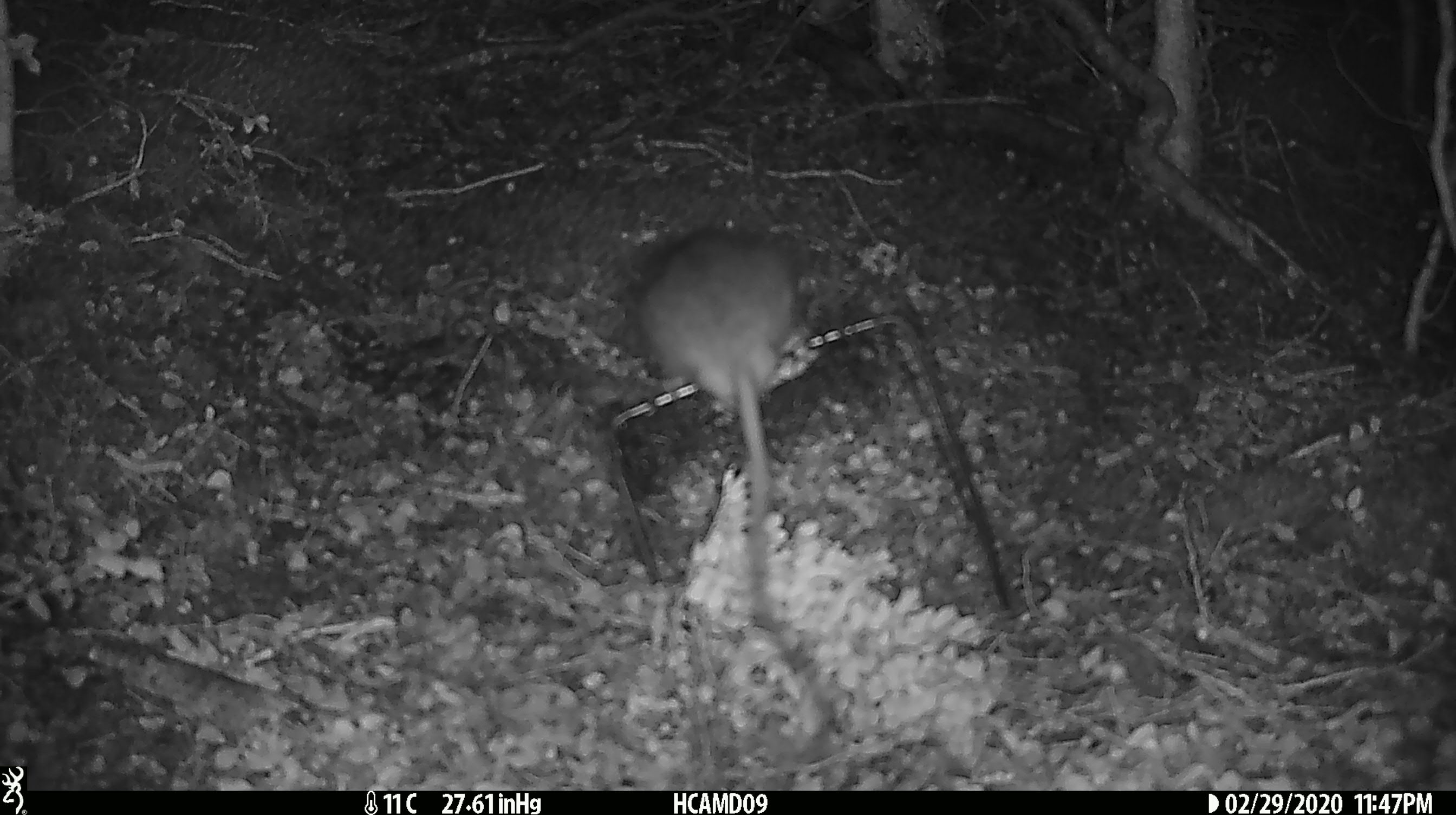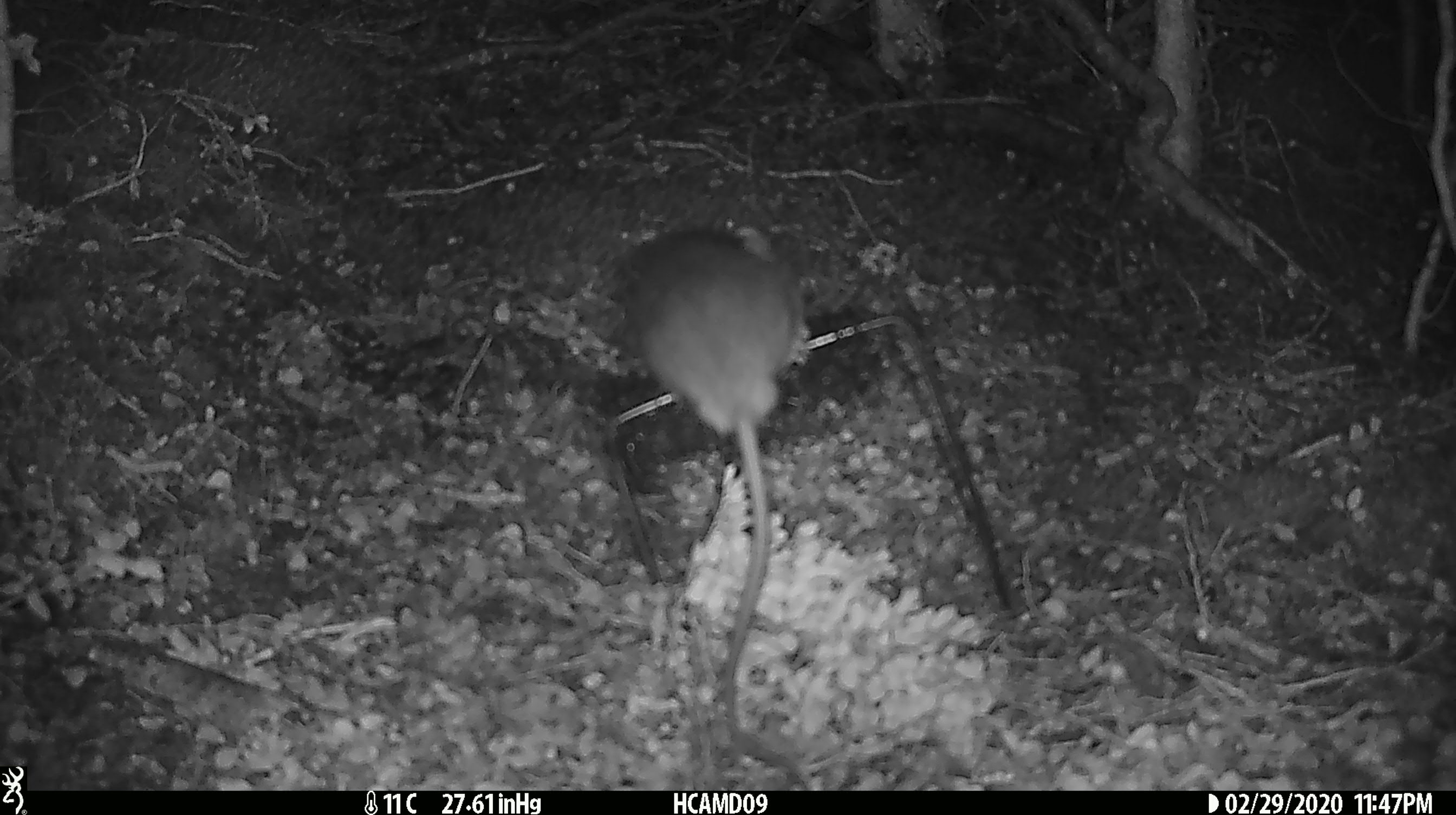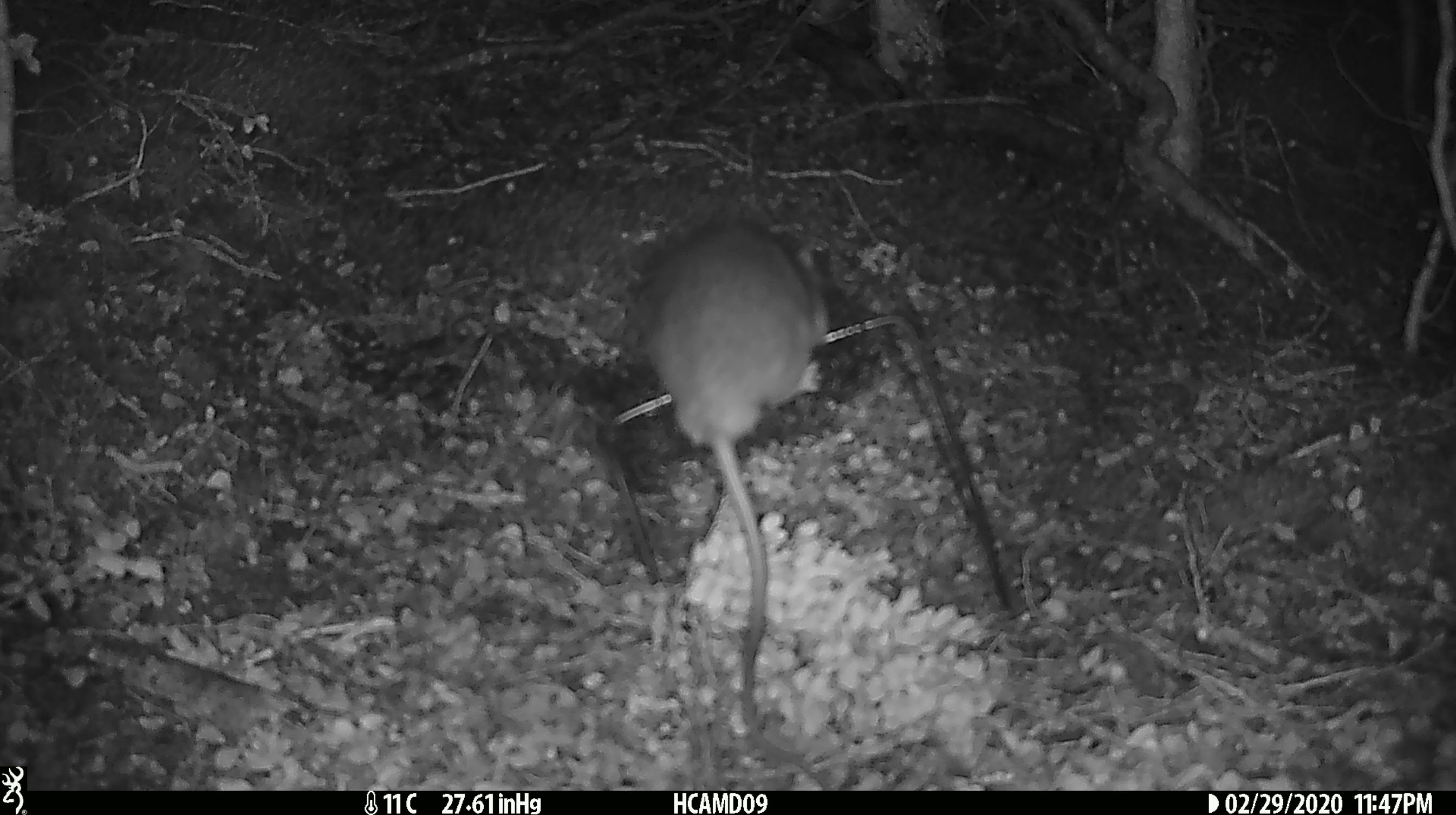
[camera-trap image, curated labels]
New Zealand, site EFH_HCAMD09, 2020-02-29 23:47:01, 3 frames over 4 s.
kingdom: Animalia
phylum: Chordata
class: Mammalia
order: Rodentia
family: Muridae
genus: Rattus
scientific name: Rattus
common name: rat